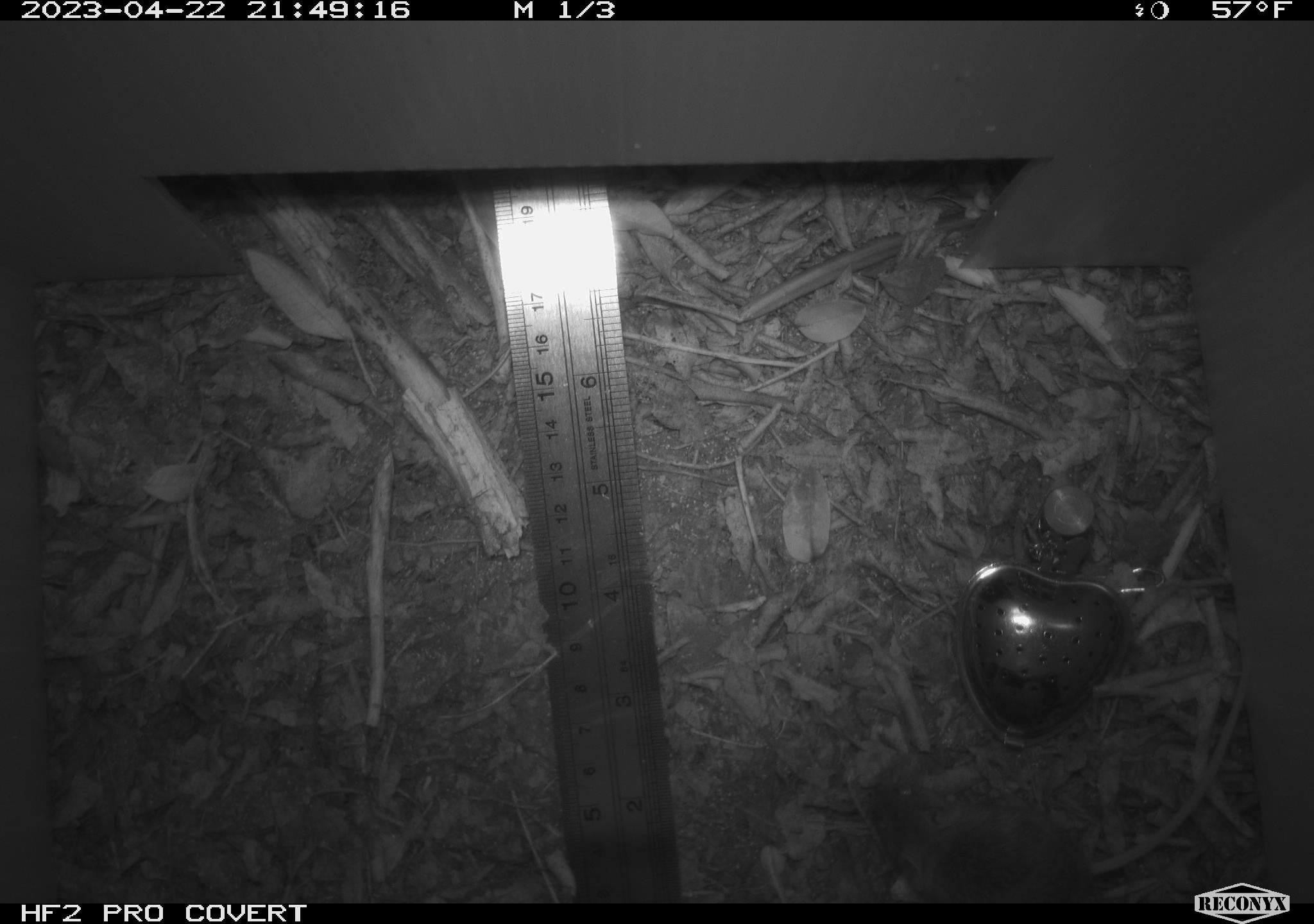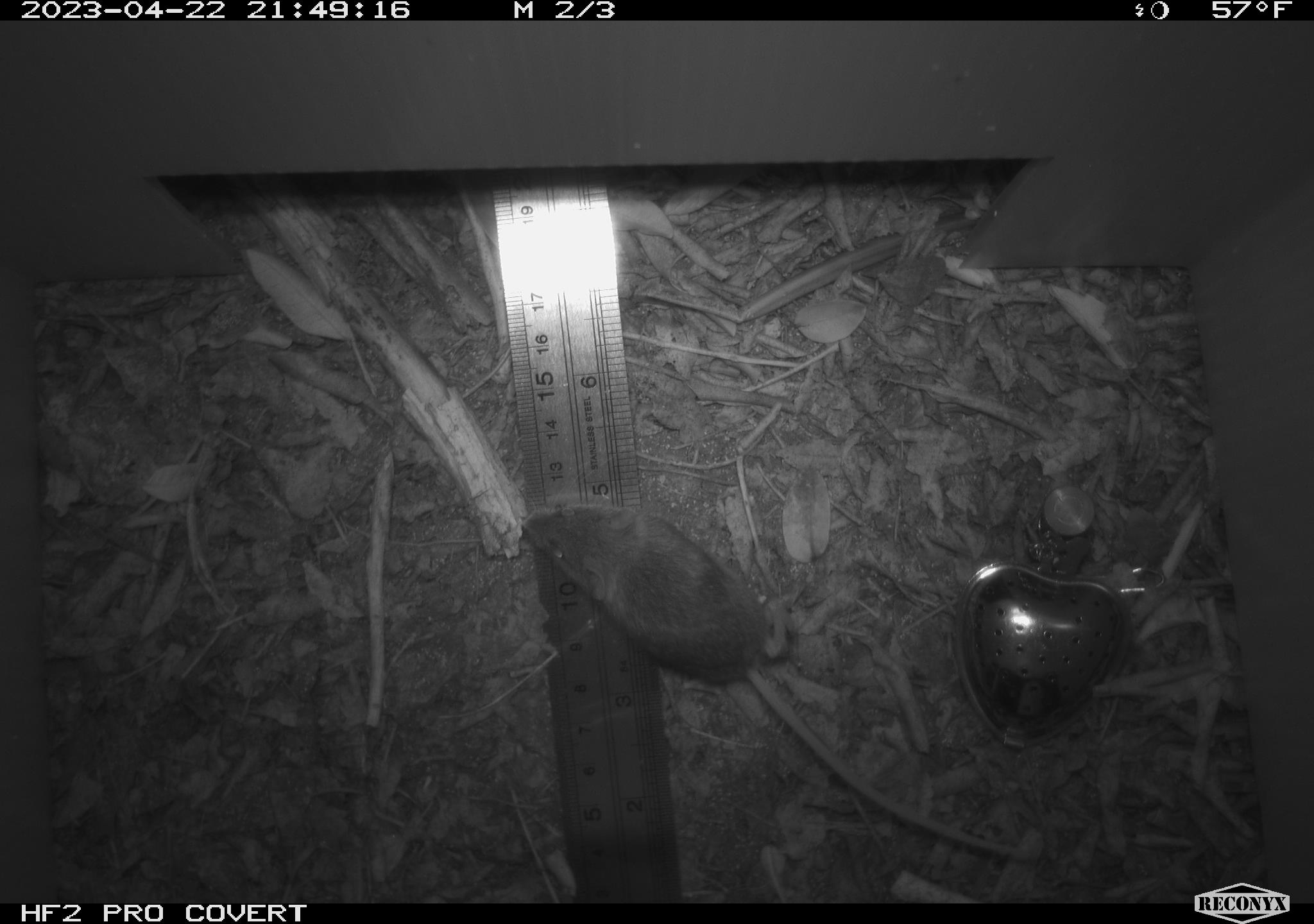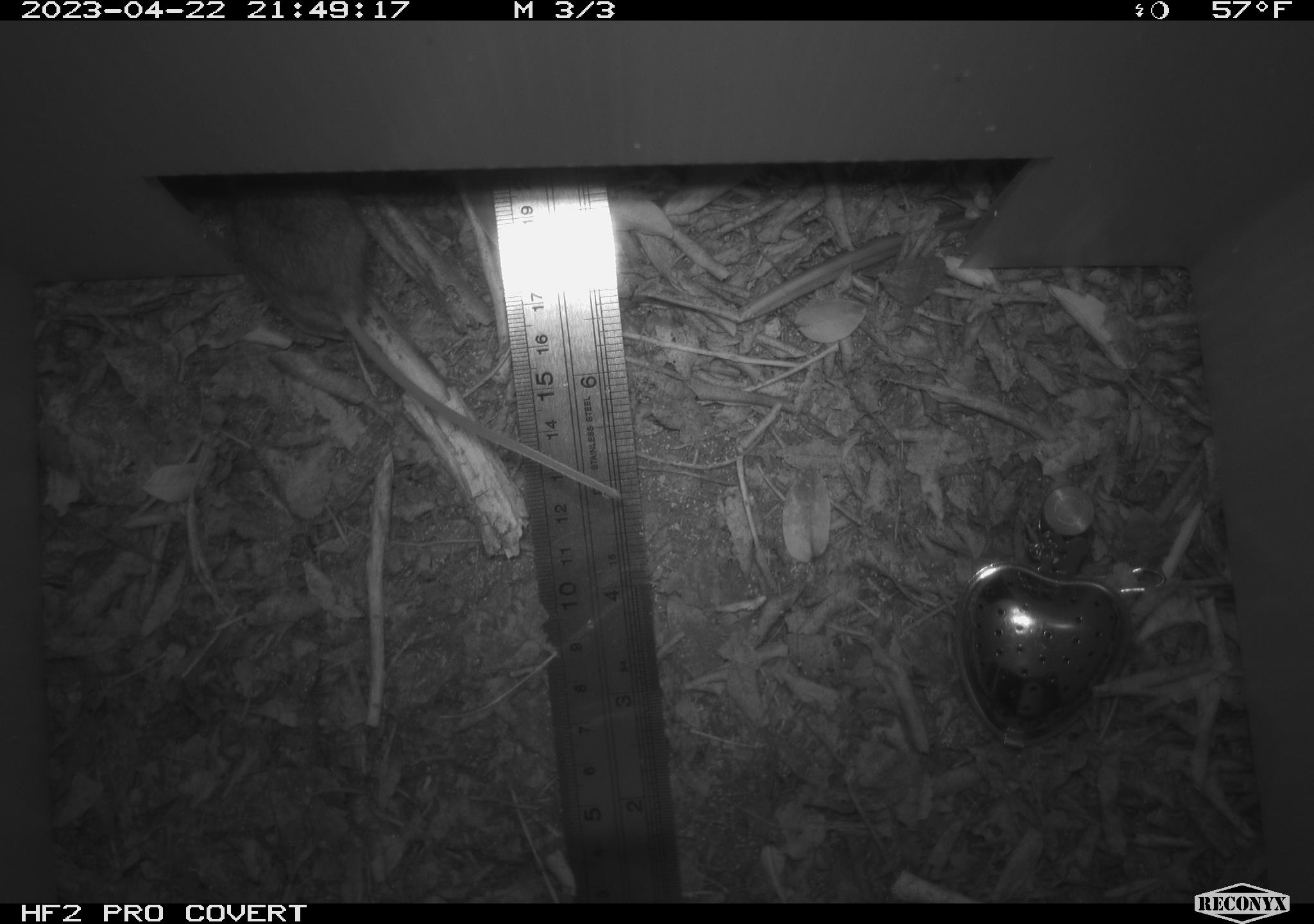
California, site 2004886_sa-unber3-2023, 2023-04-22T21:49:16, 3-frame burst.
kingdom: Animalia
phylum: Chordata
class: Mammalia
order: Rodentia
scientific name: Rodentia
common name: mouse species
Mouse species (Rodentia).